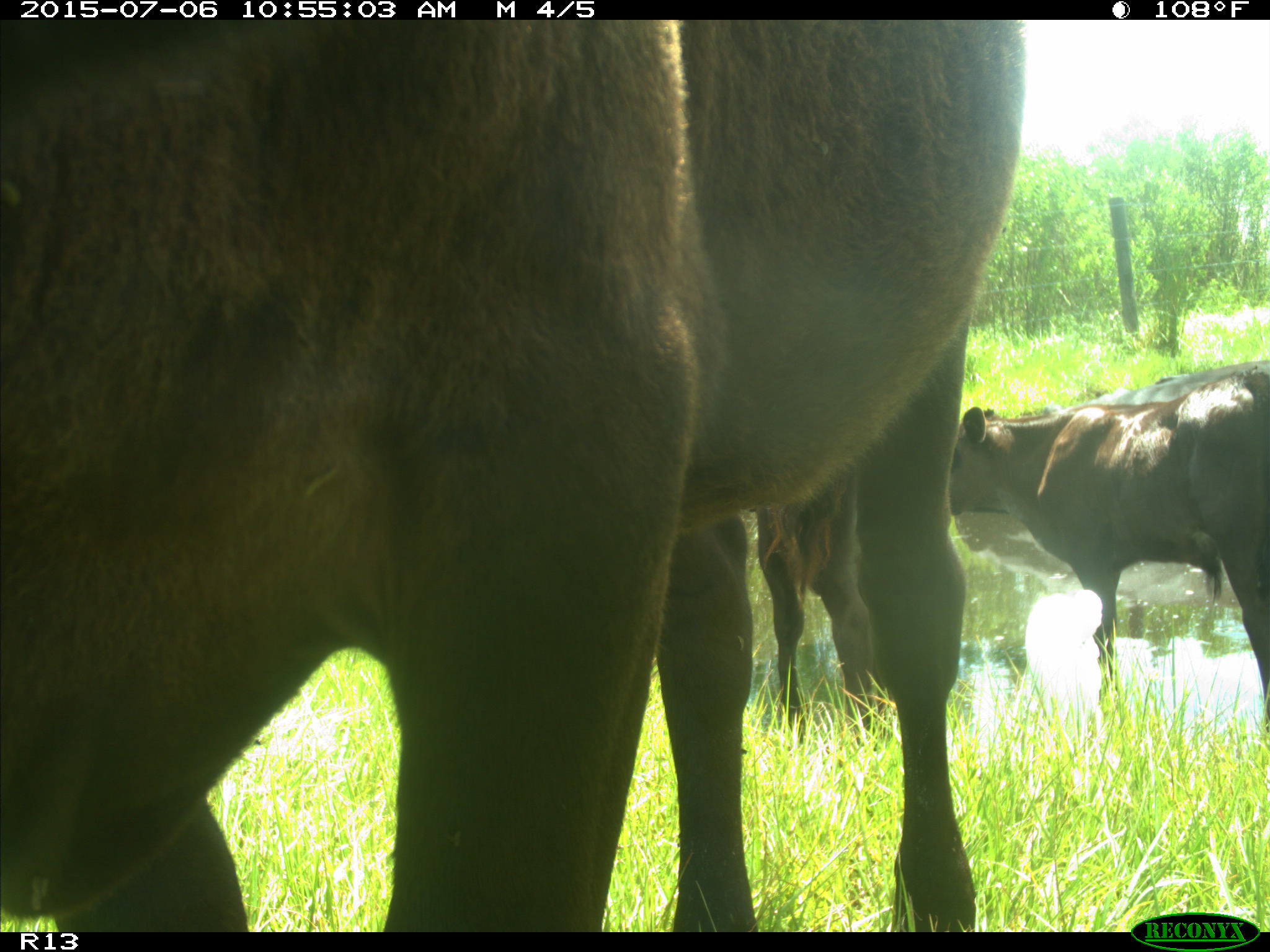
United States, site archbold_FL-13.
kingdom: Animalia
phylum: Chordata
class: Mammalia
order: Artiodactyla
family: Bovidae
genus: Bos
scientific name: Bos taurus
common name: domestic cow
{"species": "Bos taurus (domestic cow)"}